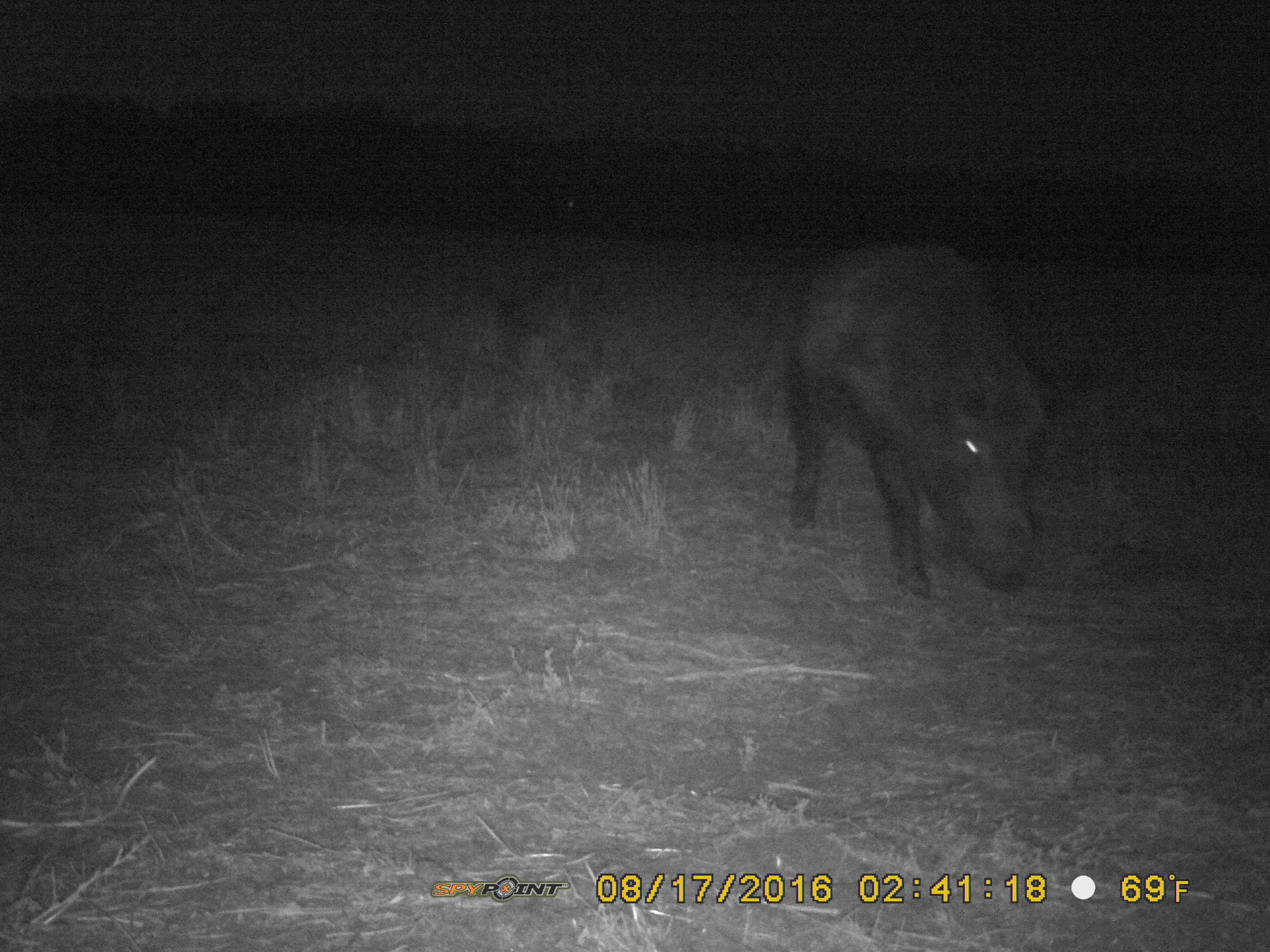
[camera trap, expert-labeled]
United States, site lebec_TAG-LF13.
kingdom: Animalia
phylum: Chordata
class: Mammalia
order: Artiodactyla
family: Suidae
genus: Sus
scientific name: Sus scrofa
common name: wild boar